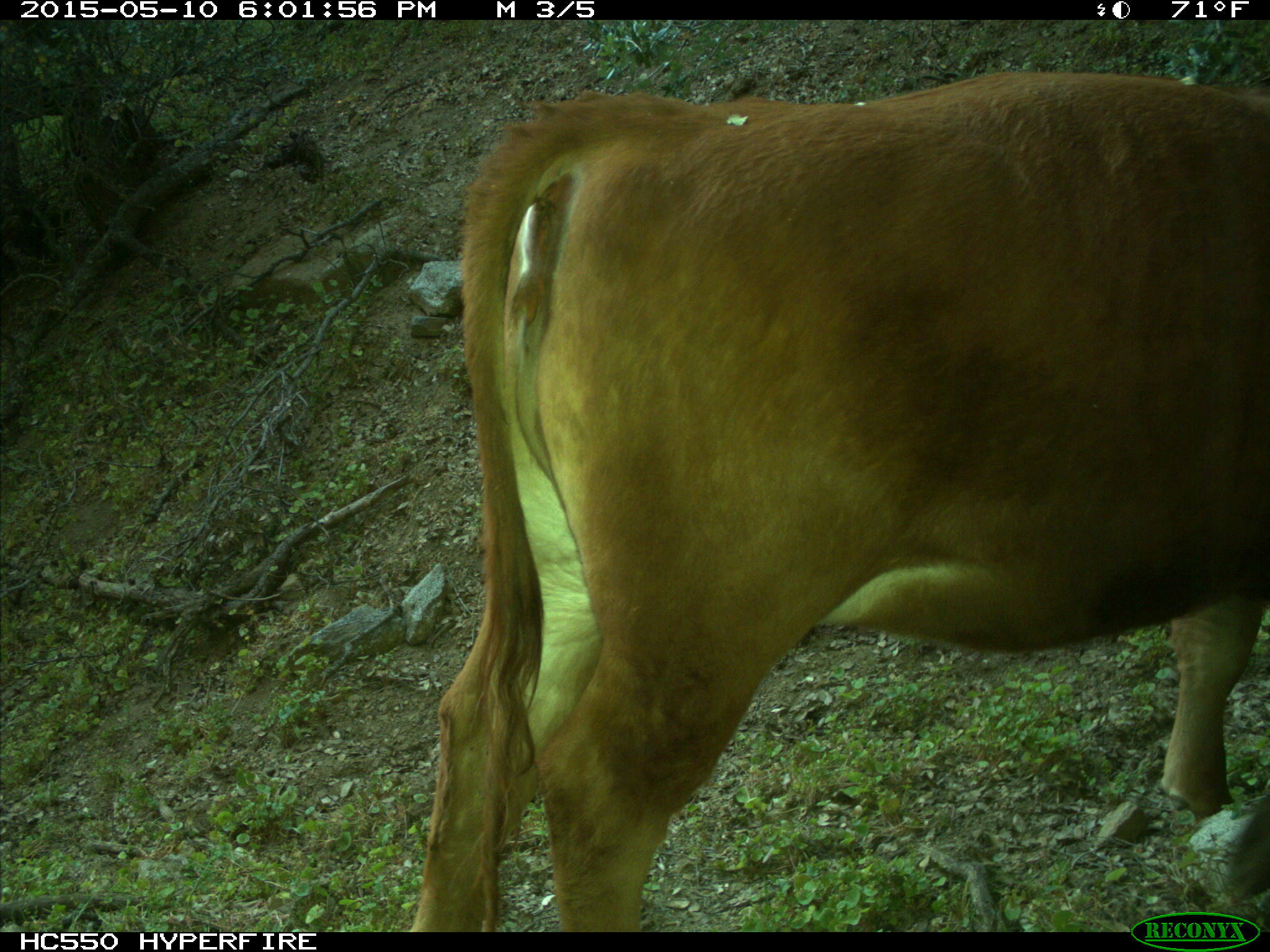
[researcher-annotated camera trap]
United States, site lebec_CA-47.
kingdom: Animalia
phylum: Chordata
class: Mammalia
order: Artiodactyla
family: Bovidae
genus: Bos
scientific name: Bos taurus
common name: domestic cow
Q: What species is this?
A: Bos taurus (domestic cow).